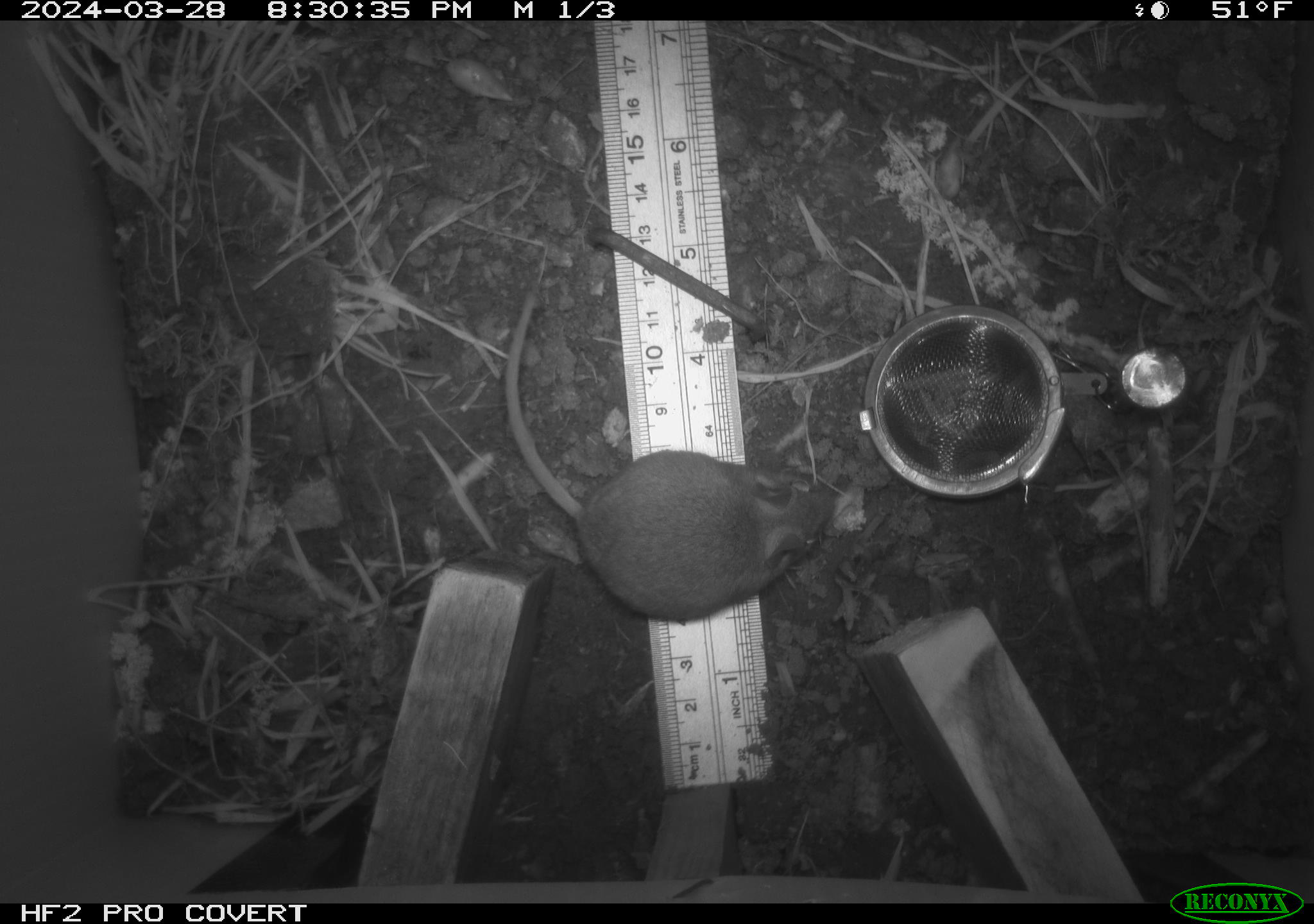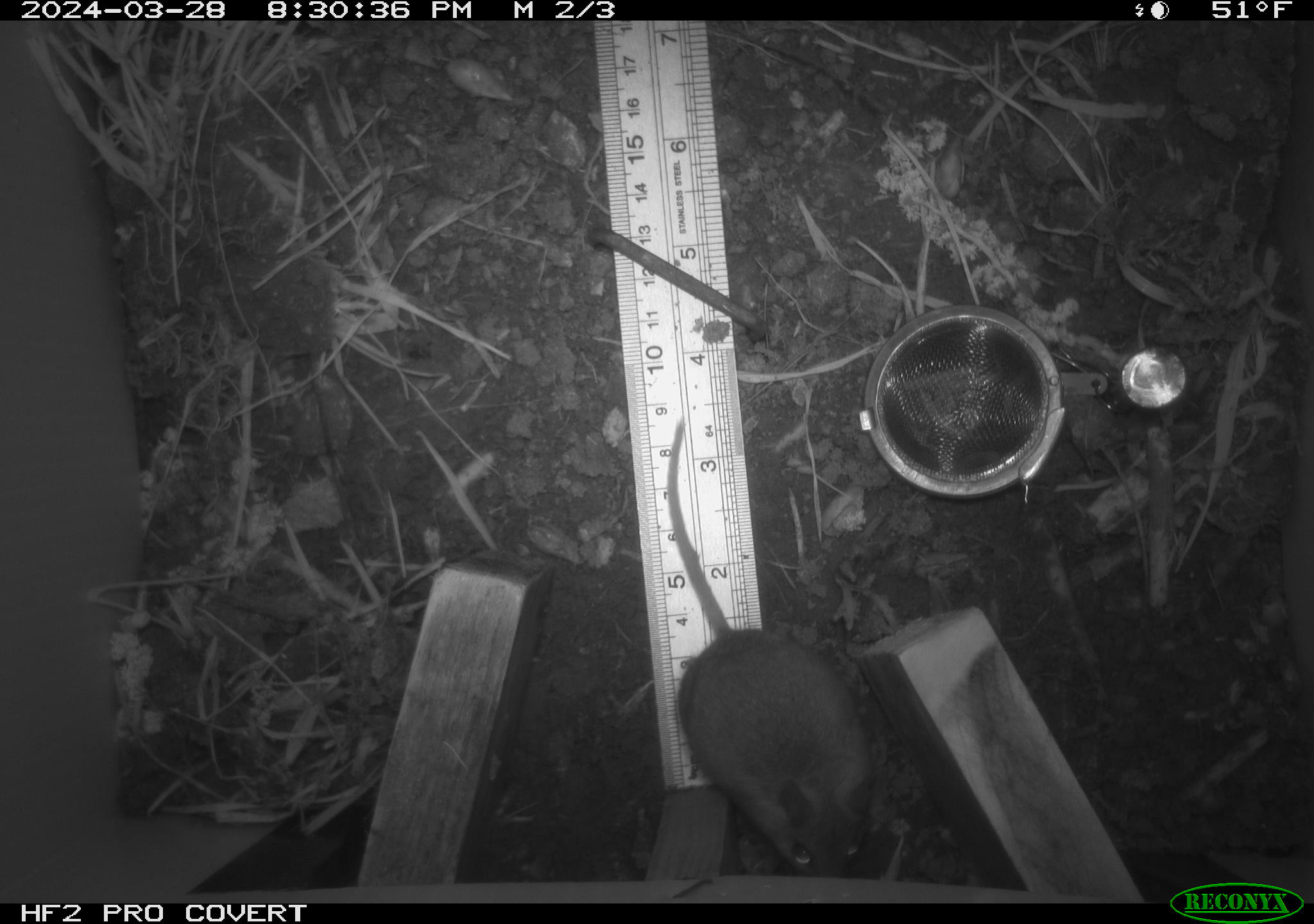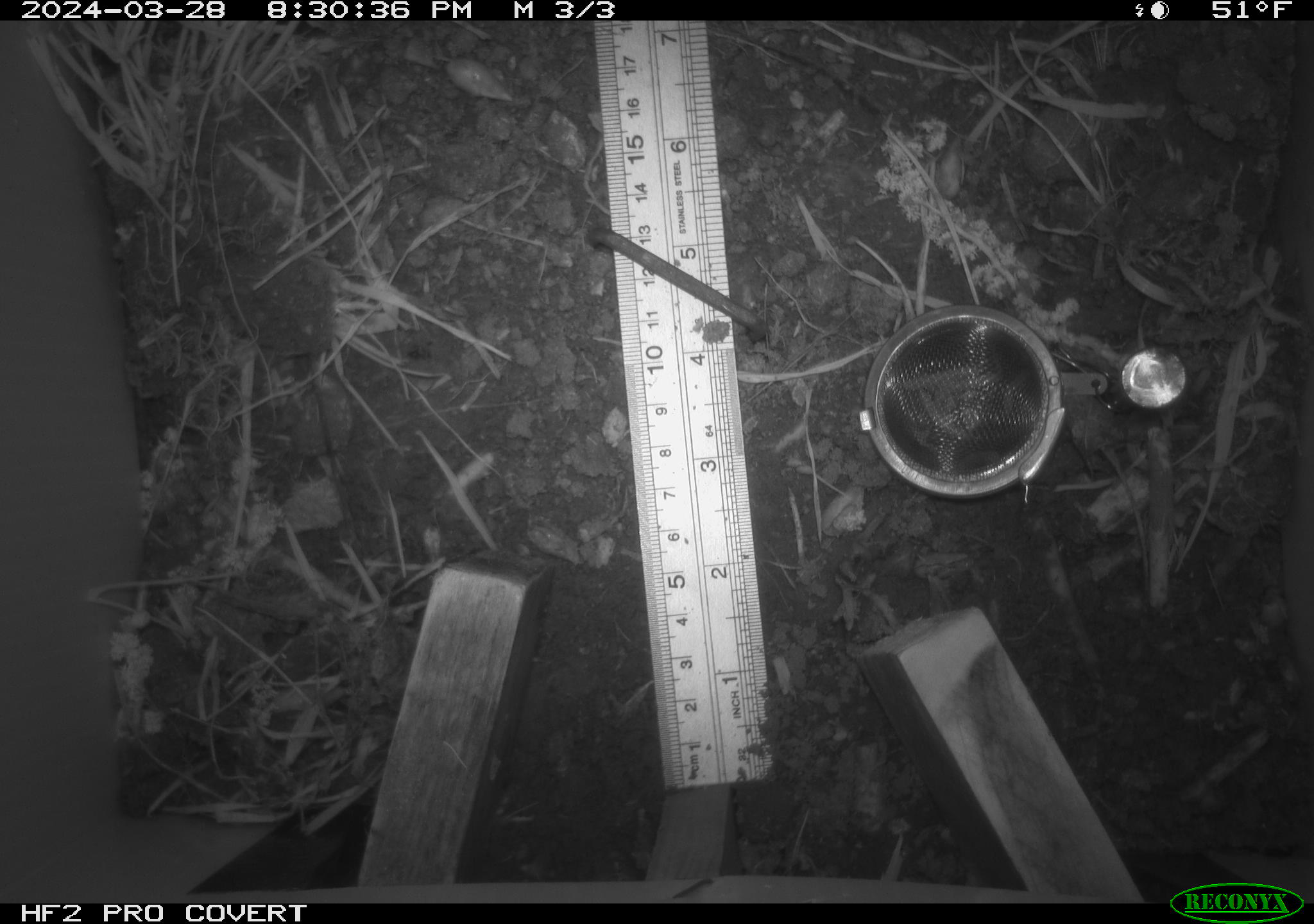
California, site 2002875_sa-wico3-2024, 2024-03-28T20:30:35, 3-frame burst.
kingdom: Animalia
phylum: Chordata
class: Mammalia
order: Rodentia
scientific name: Rodentia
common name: mouse species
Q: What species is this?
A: Mouse species (Rodentia).